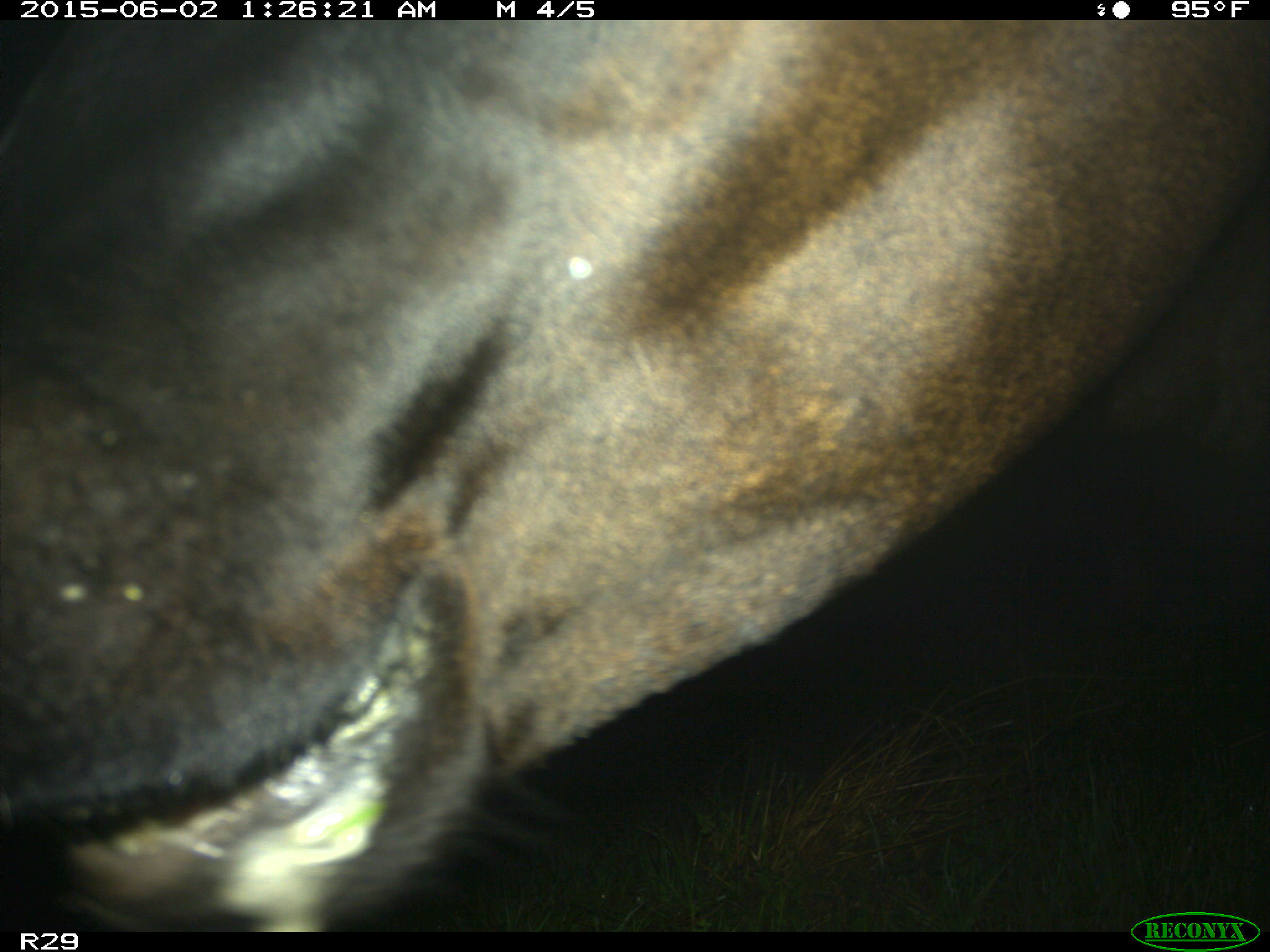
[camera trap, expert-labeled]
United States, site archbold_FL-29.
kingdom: Animalia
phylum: Chordata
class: Mammalia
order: Artiodactyla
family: Bovidae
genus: Bos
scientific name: Bos taurus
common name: domestic cow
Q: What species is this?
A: Bos taurus (domestic cow).